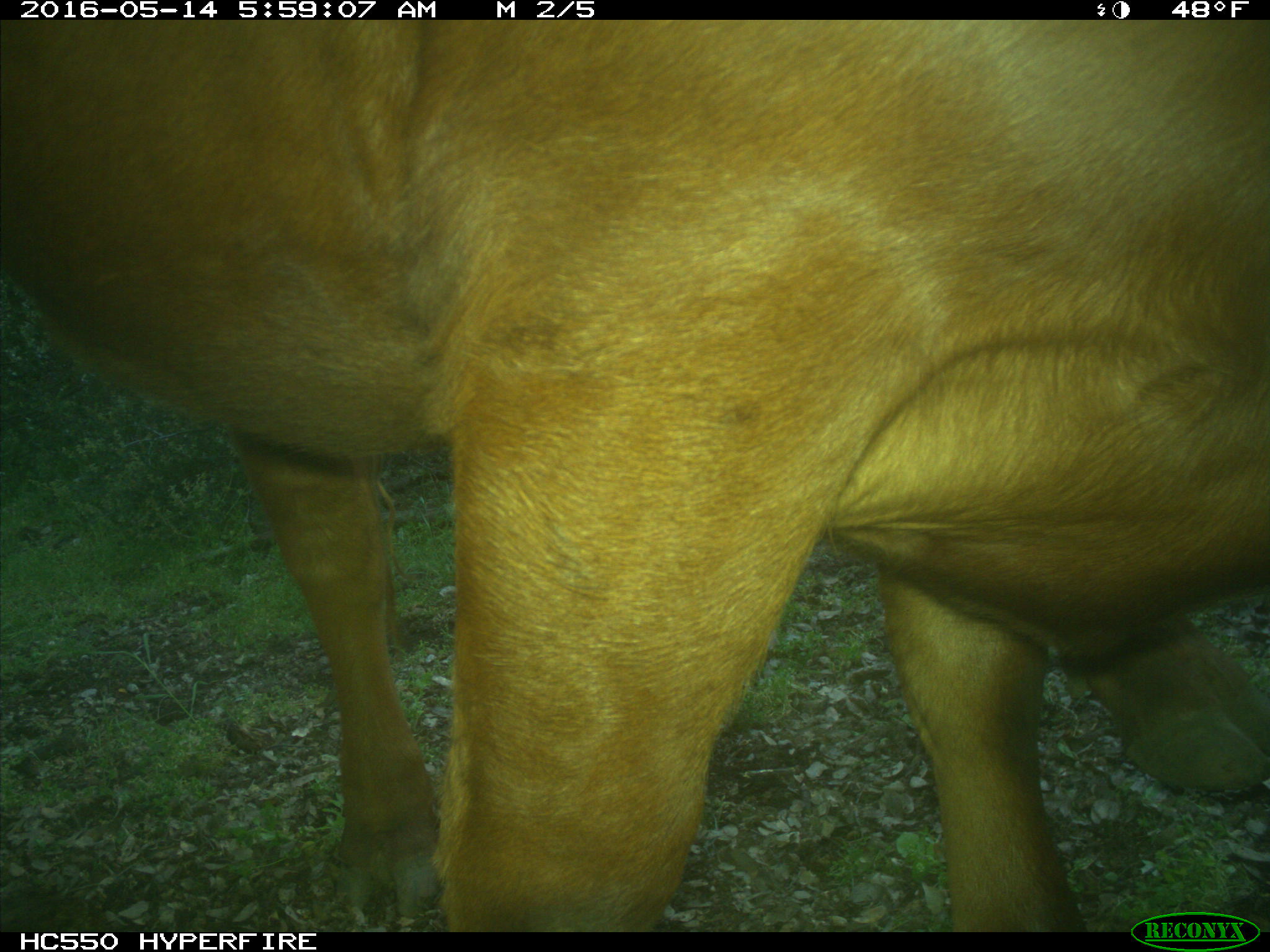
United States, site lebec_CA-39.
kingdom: Animalia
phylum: Chordata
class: Mammalia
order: Artiodactyla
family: Bovidae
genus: Bos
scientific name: Bos taurus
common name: domestic cow